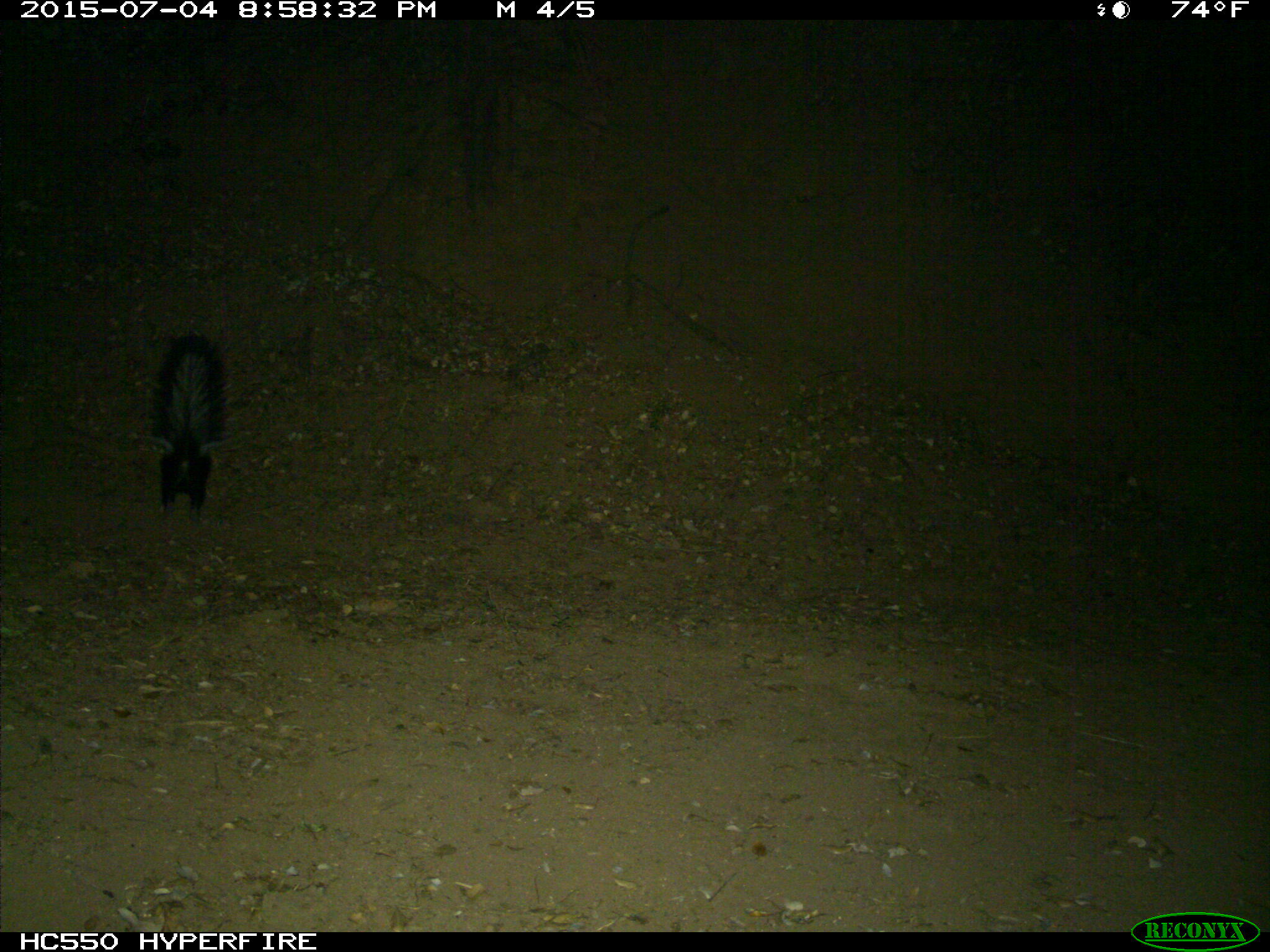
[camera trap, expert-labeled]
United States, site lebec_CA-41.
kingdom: Animalia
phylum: Chordata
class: Mammalia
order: Carnivora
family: Mephitidae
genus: Mephitis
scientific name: Mephitis mephitis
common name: striped skunk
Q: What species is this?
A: Mephitis mephitis (striped skunk).